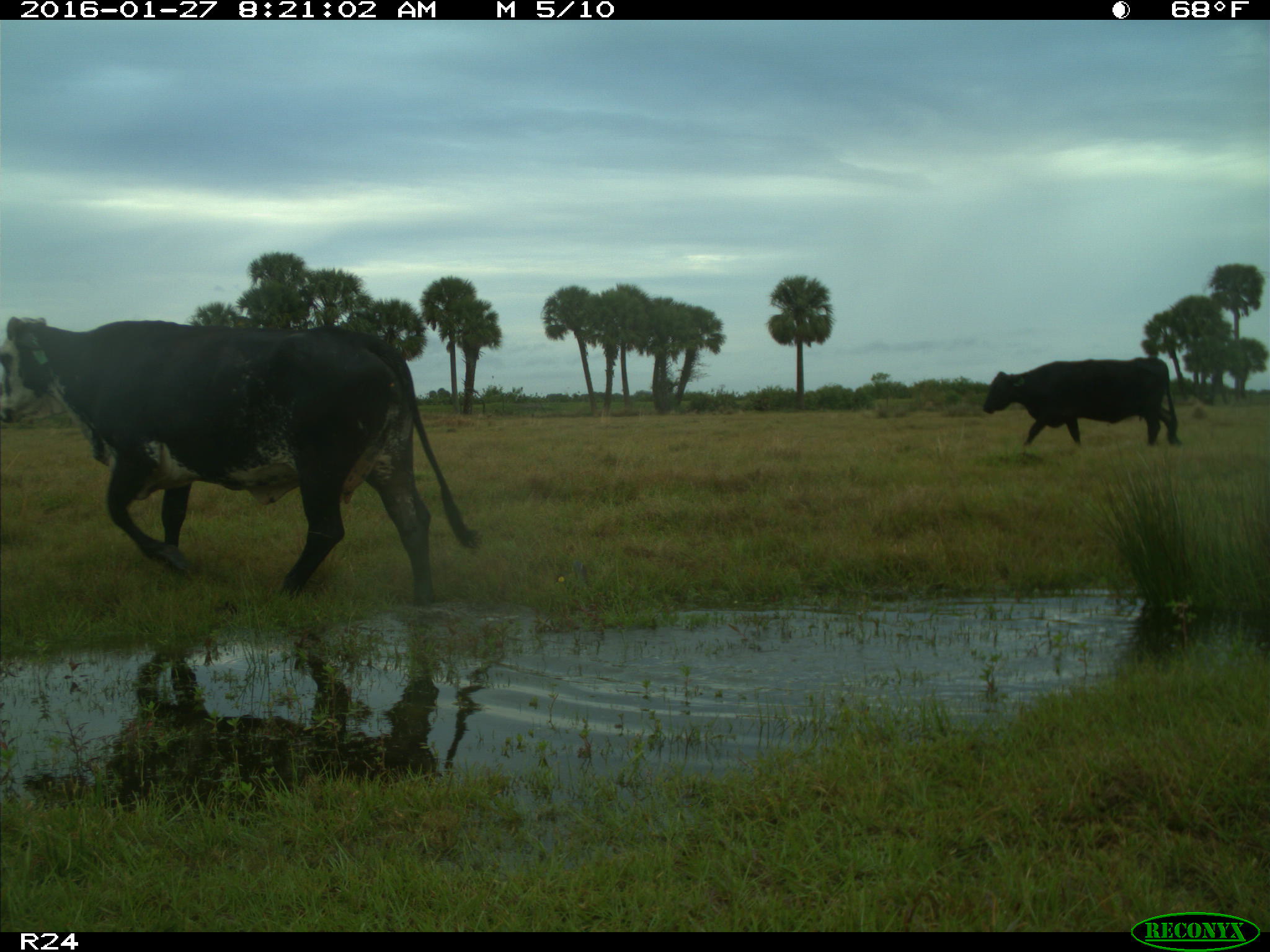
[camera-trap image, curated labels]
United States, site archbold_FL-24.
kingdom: Animalia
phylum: Chordata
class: Mammalia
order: Artiodactyla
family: Bovidae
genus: Bos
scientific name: Bos taurus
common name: domestic cow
Bos taurus (domestic cow).